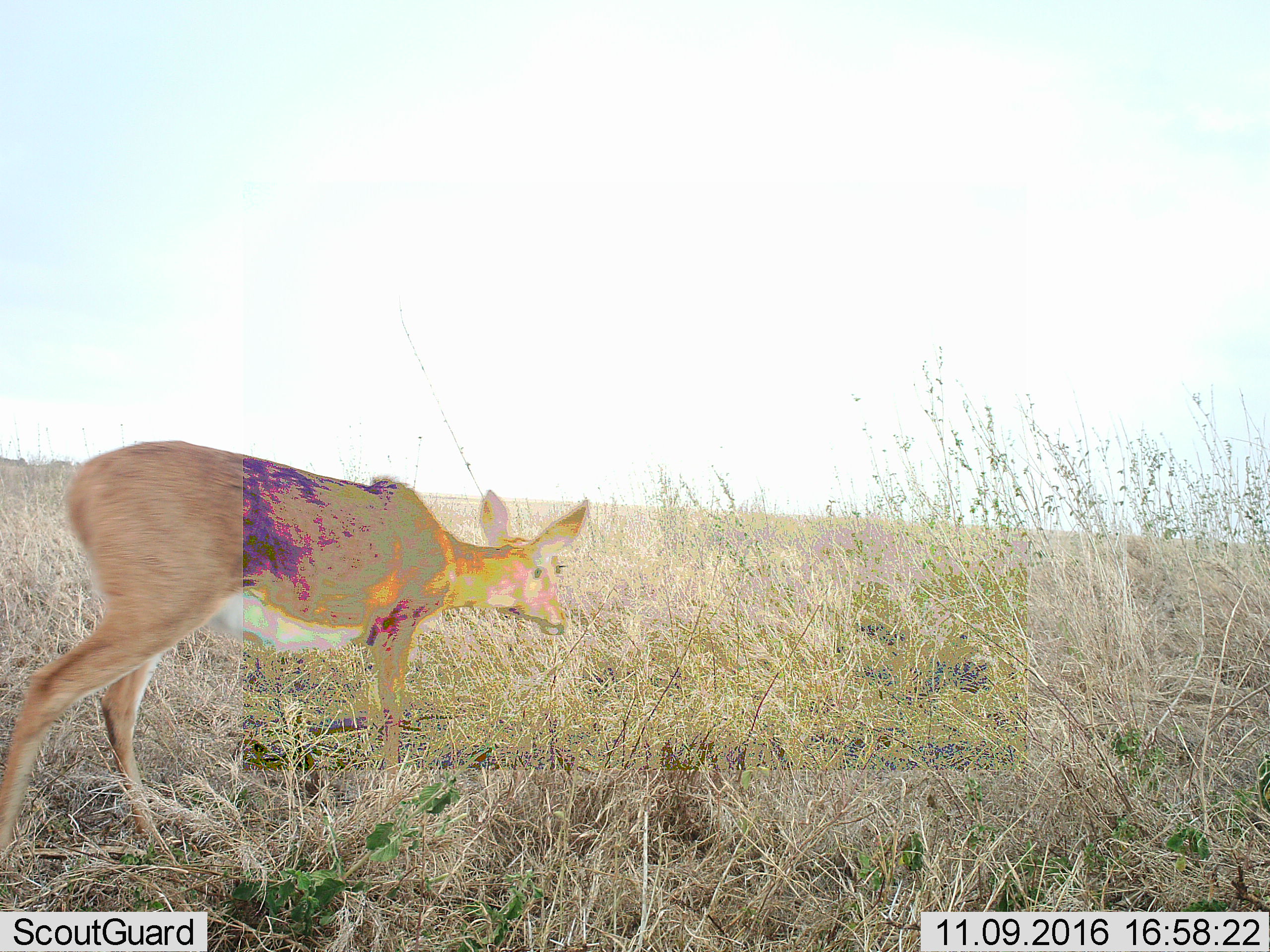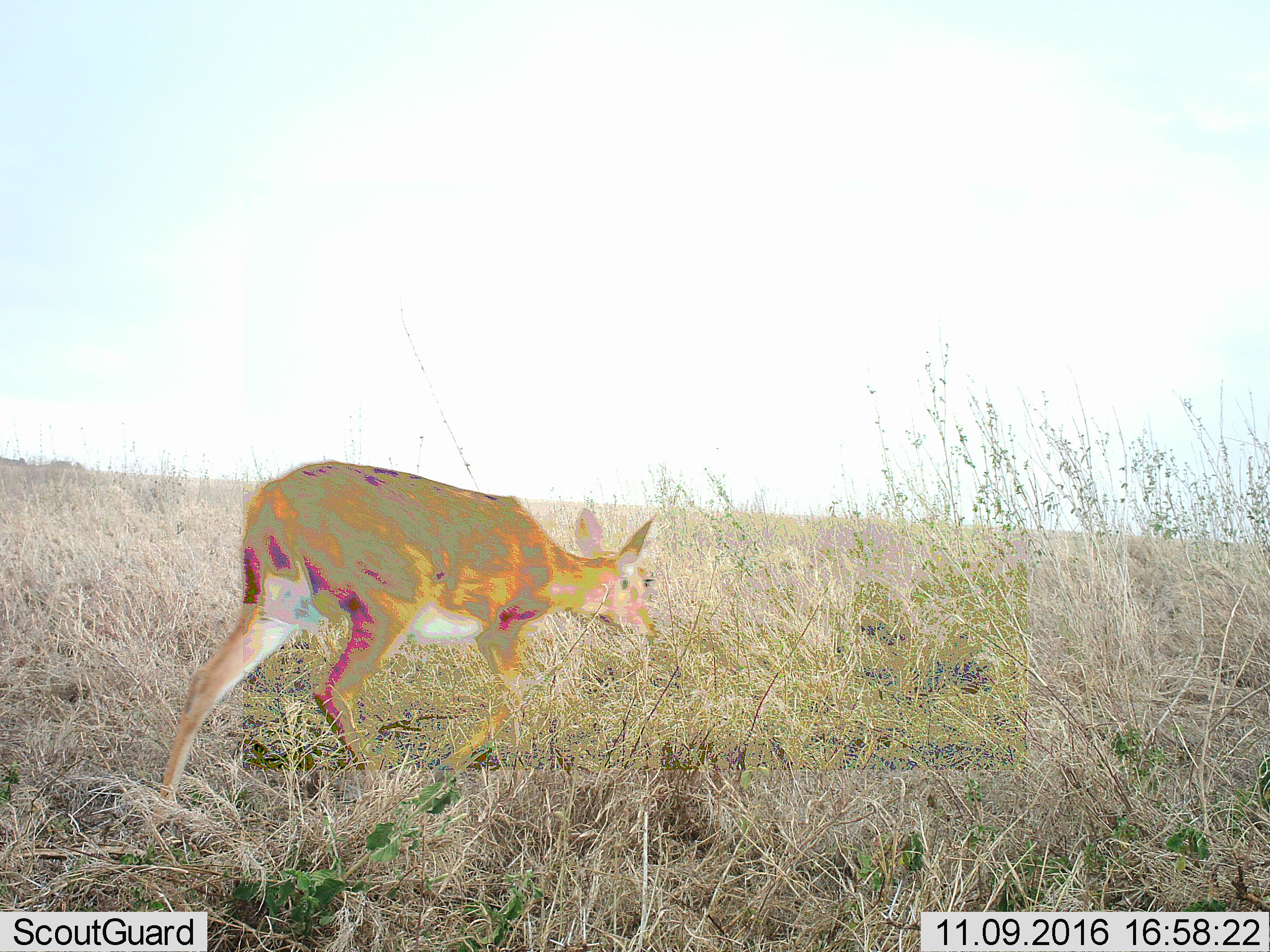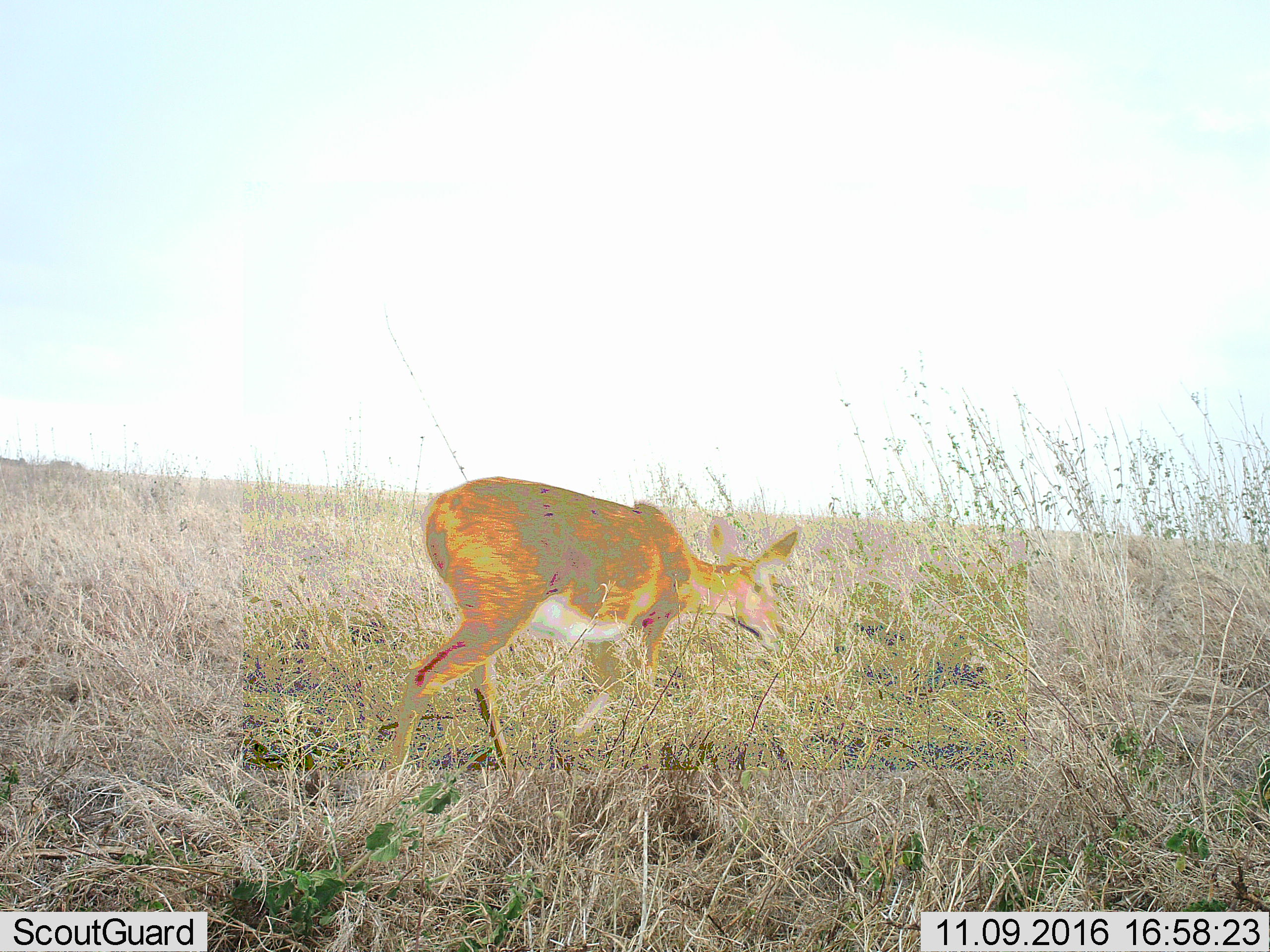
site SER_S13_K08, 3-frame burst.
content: unidentified animal